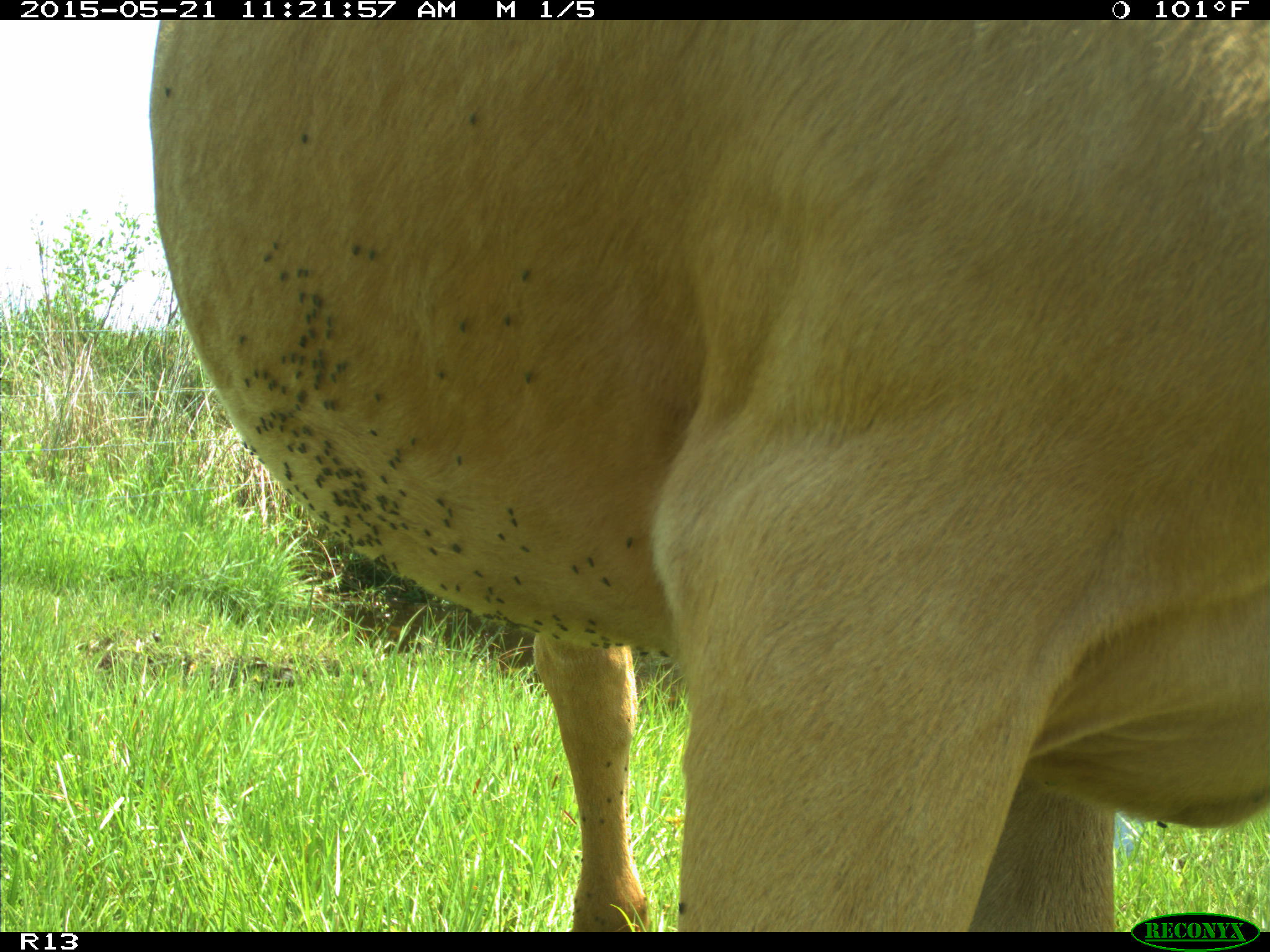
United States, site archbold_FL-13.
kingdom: Animalia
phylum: Chordata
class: Mammalia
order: Artiodactyla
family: Bovidae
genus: Bos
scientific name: Bos taurus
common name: domestic cow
Bos taurus (domestic cow).